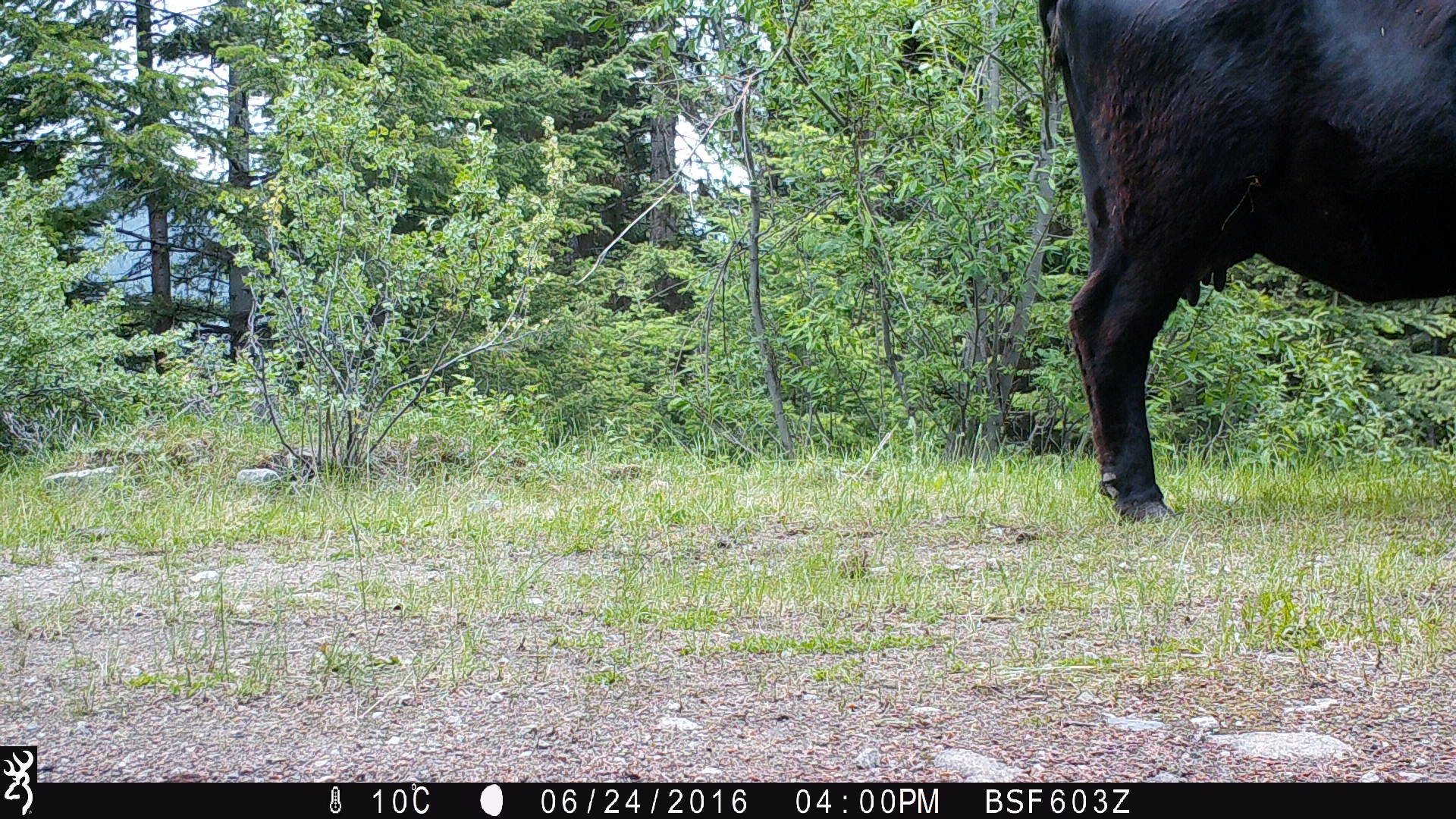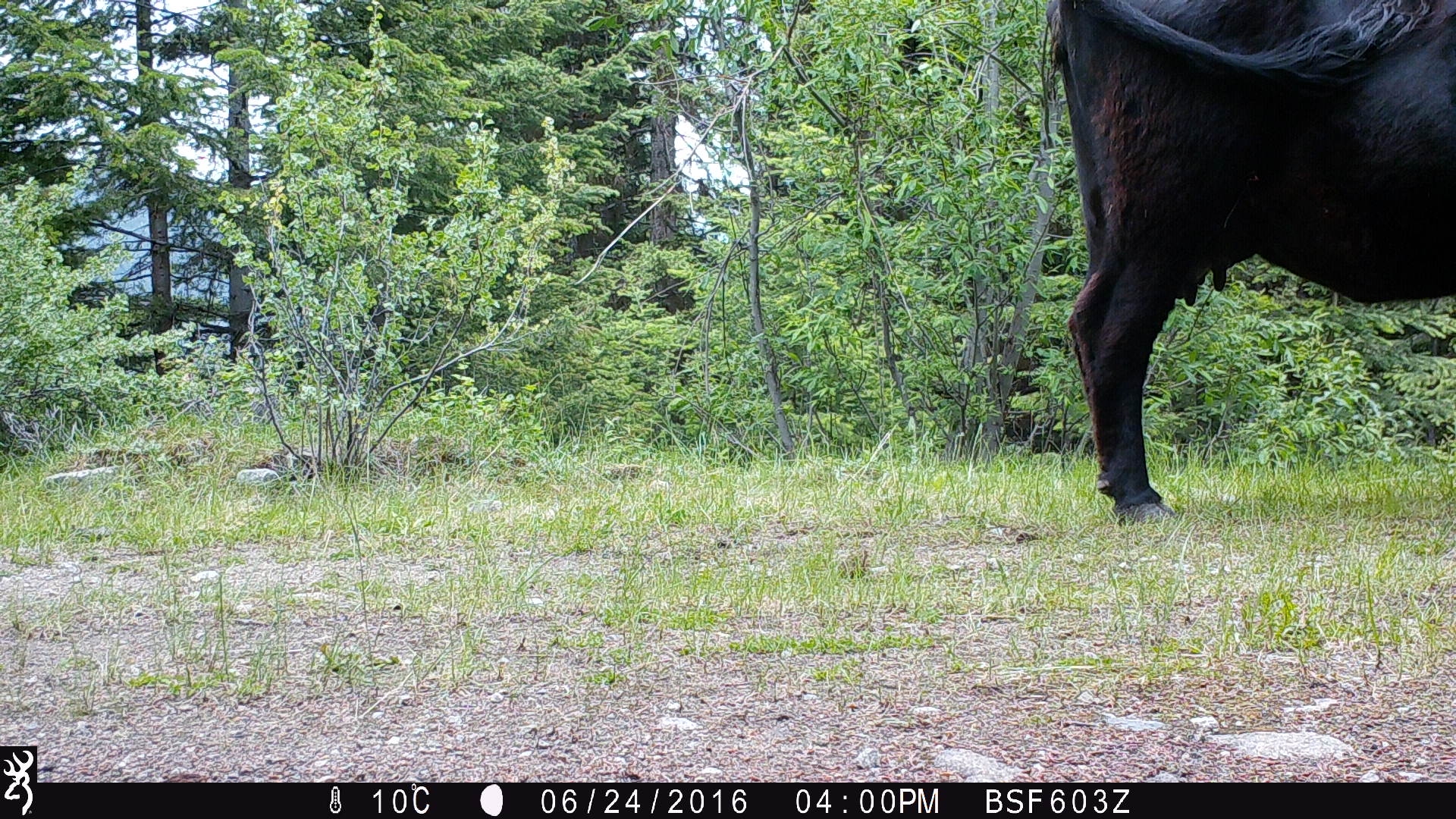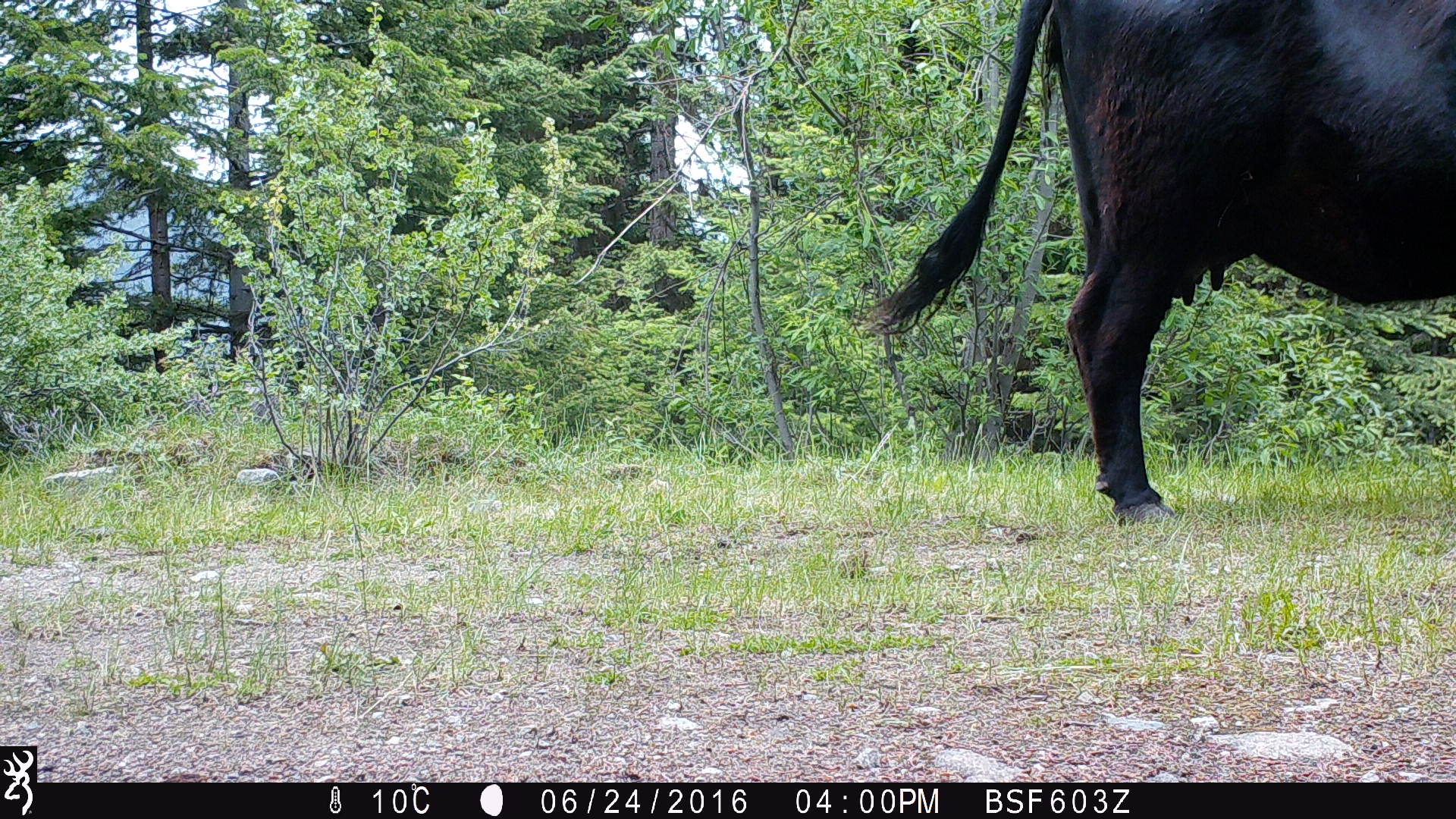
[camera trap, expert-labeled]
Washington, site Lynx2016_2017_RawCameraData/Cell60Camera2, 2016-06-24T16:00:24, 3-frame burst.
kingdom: Animalia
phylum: Chordata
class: Mammalia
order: Artiodactyla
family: Bovidae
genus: Bos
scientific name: Bos taurus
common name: domestic cattle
Domestic cattle (Bos taurus). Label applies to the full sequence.